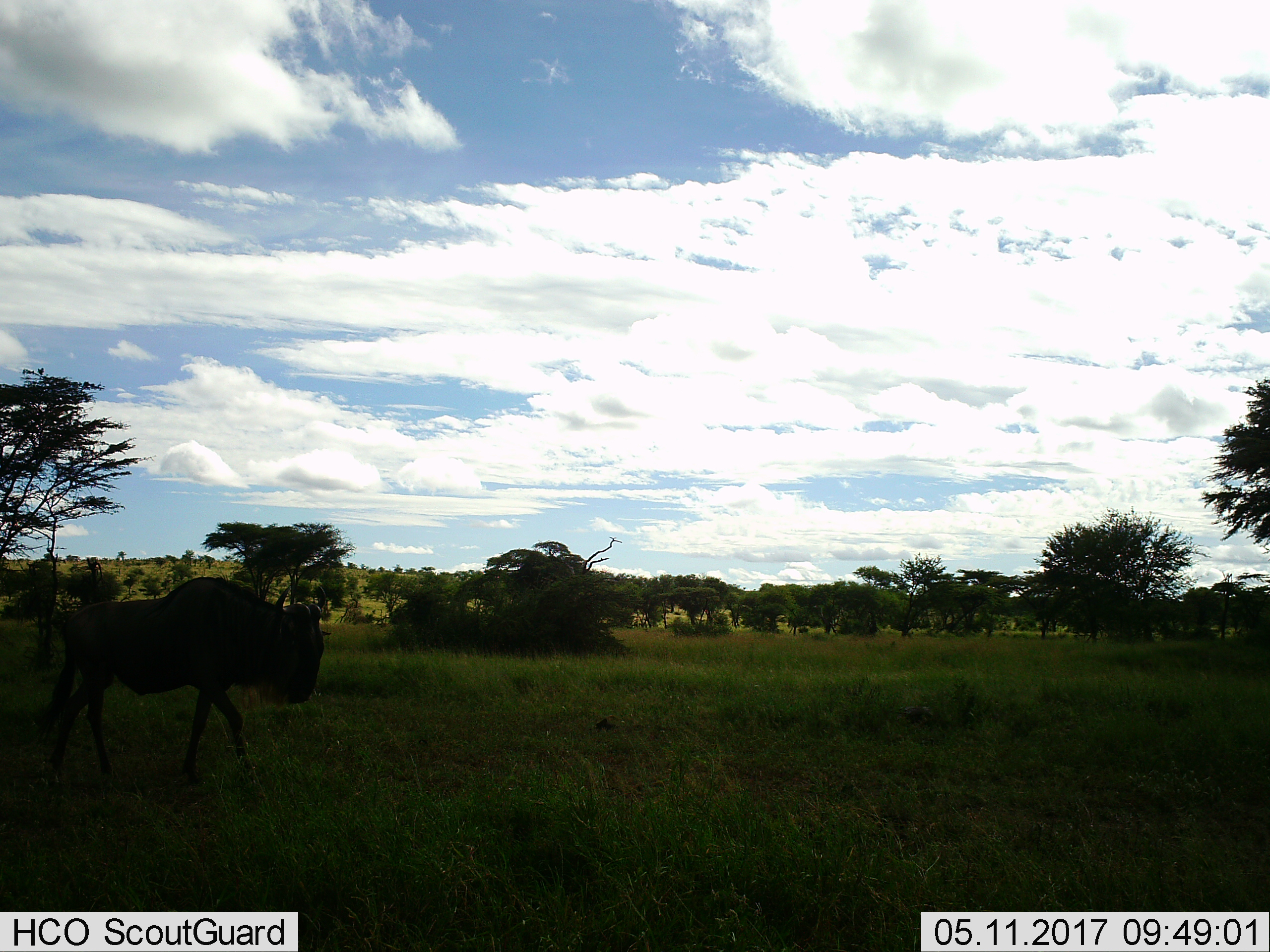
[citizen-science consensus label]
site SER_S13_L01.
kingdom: Animalia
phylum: Chordata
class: Mammalia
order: Artiodactyla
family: Bovidae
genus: Connochaetes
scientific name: Connochaetes taurinus taurinus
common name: blue wildebeest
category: wildebeestblue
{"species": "wildebeestblue (blue wildebeest) (Connochaetes taurinus taurinus)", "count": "1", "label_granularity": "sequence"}